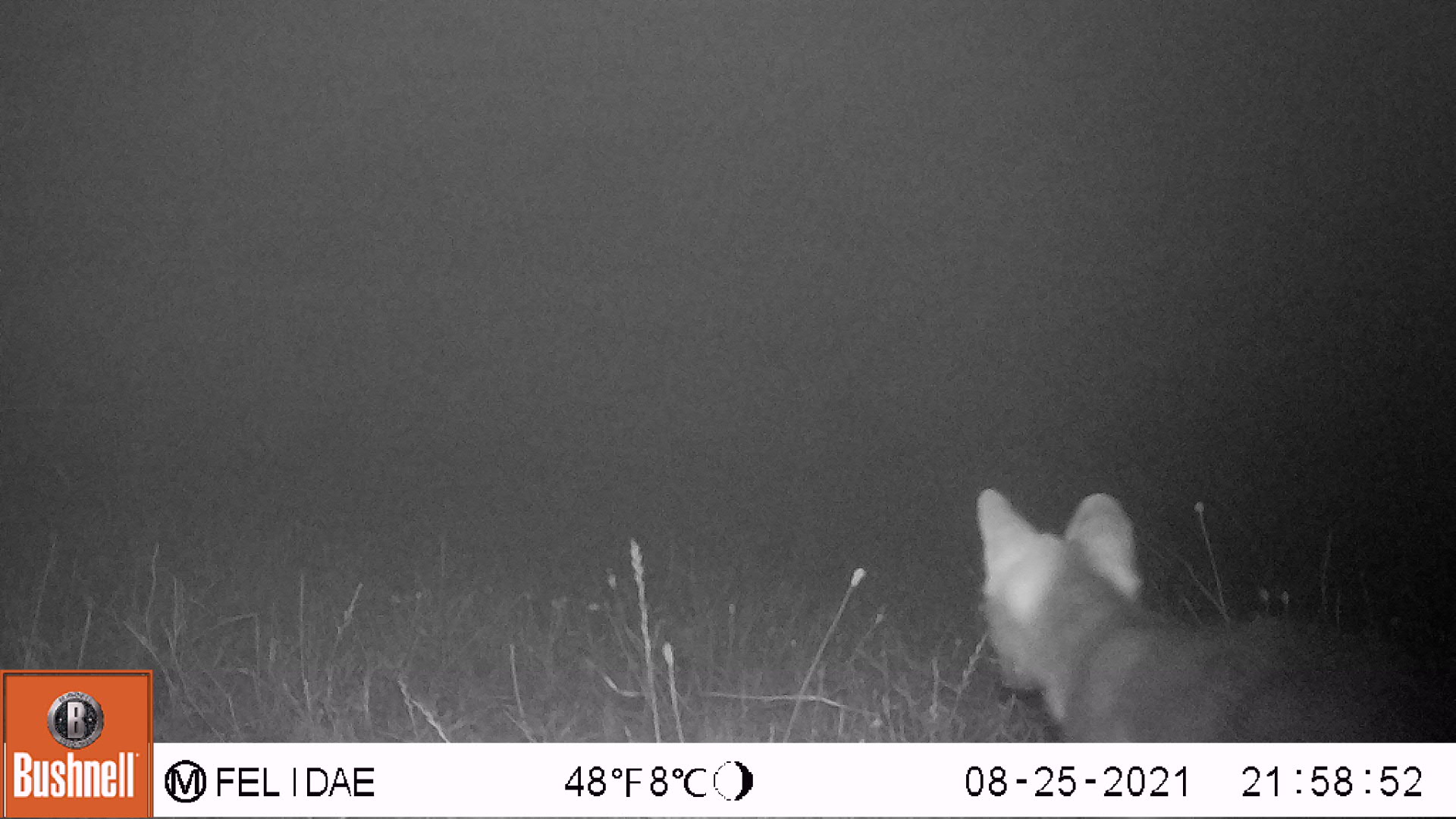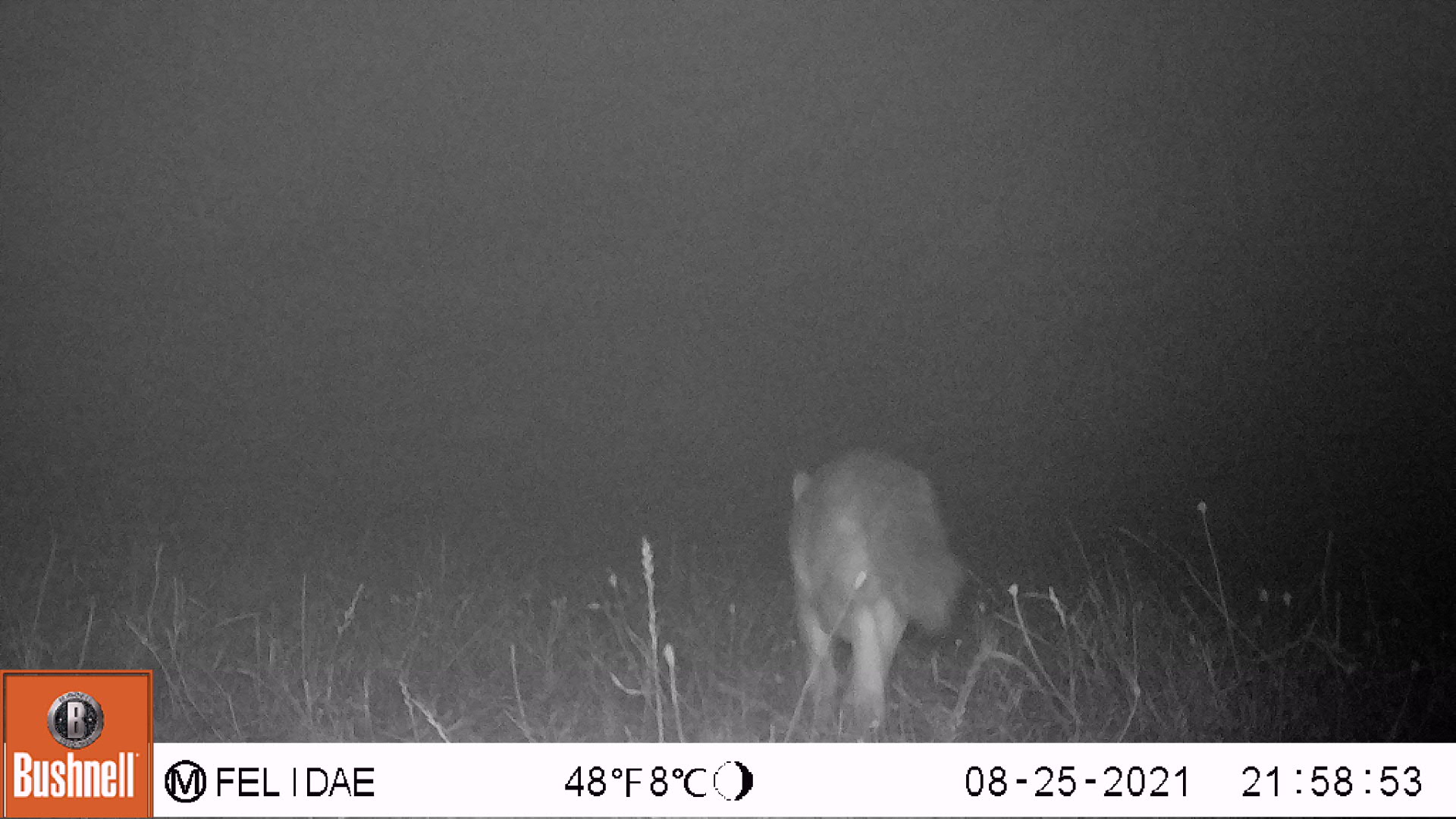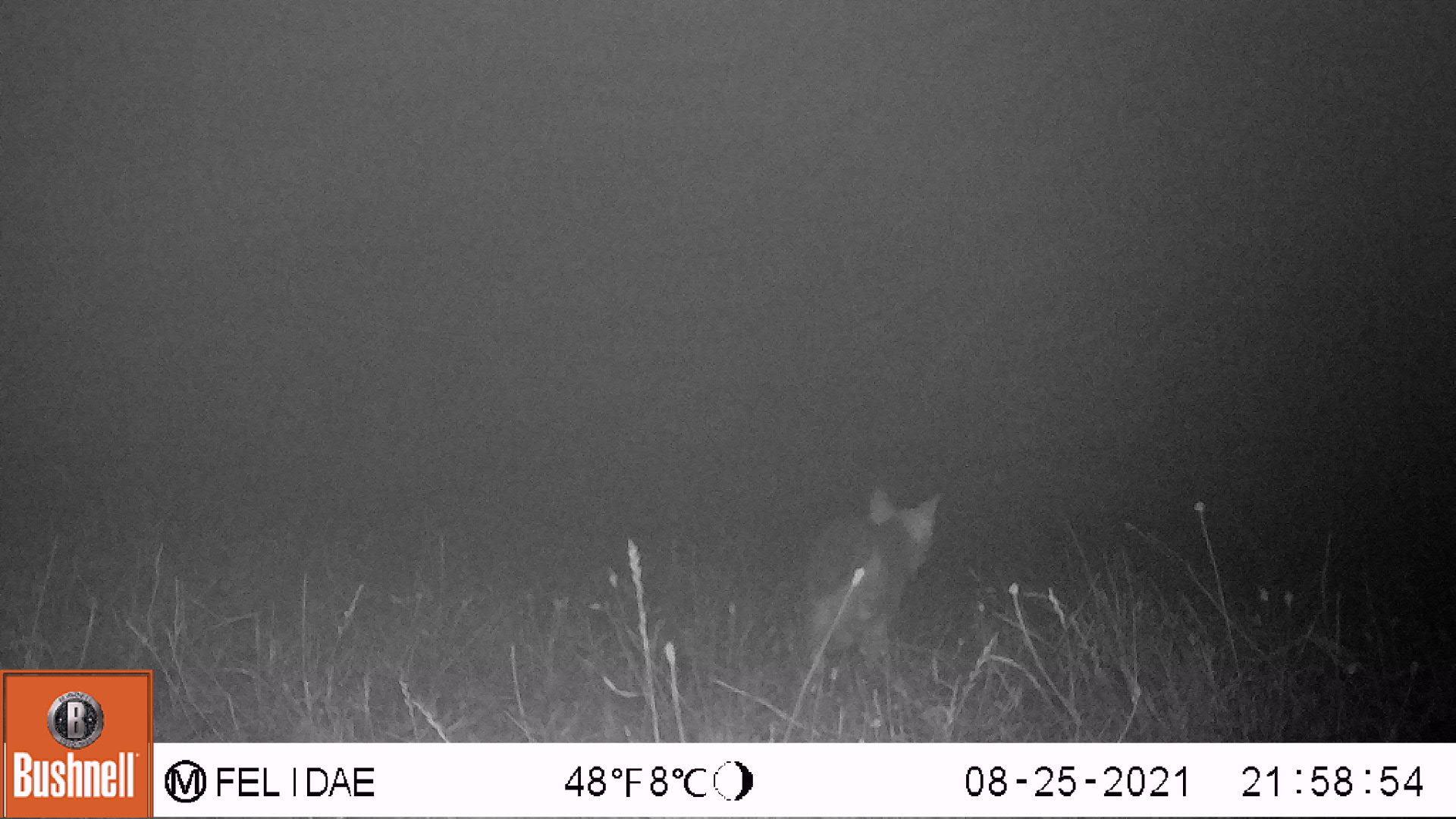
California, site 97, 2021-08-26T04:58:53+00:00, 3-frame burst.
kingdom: Animalia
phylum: Chordata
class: Mammalia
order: Carnivora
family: Canidae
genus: Urocyon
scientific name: Urocyon cinereoargenteus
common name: gray fox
Gray fox (Urocyon cinereoargenteus).